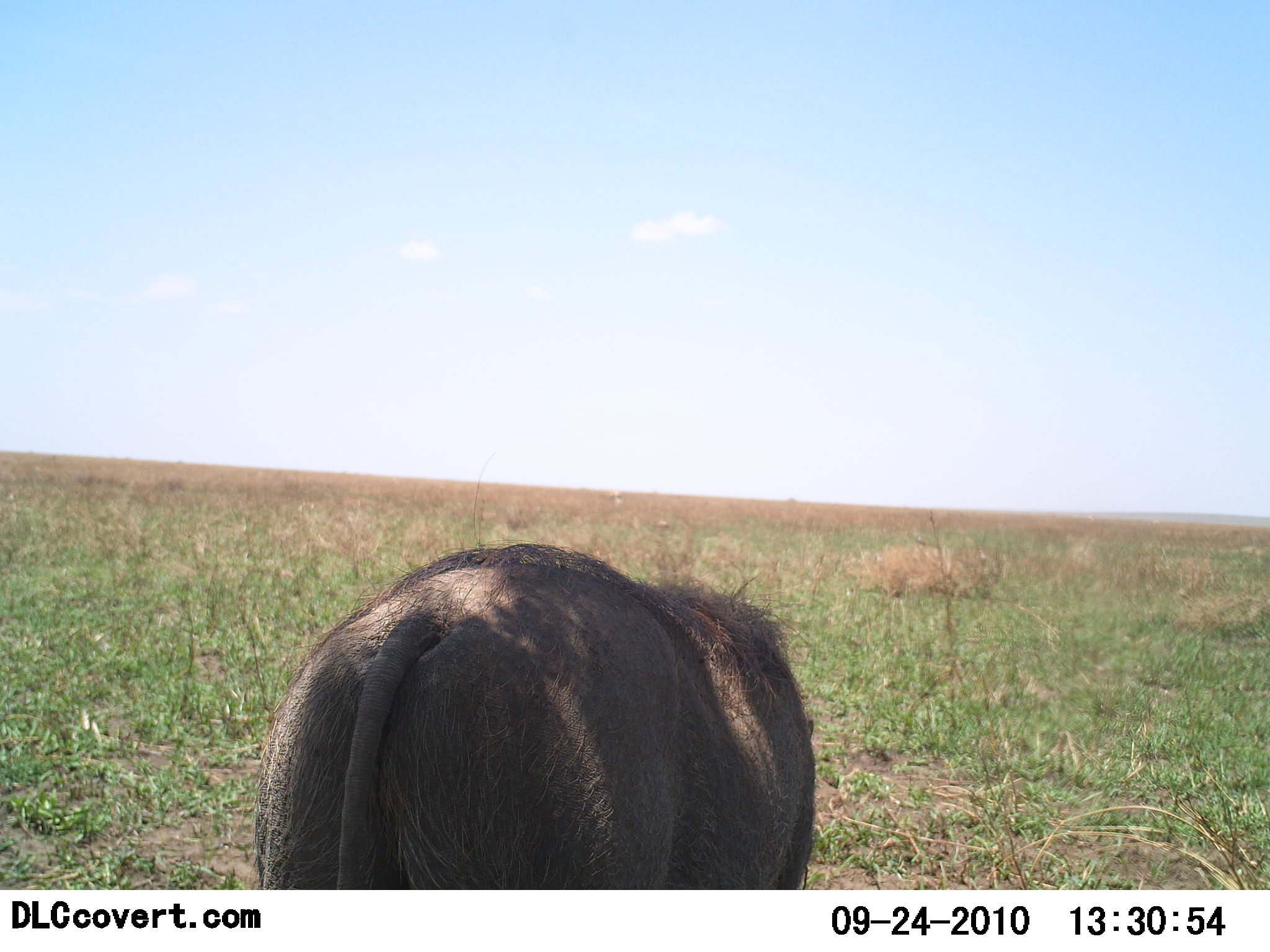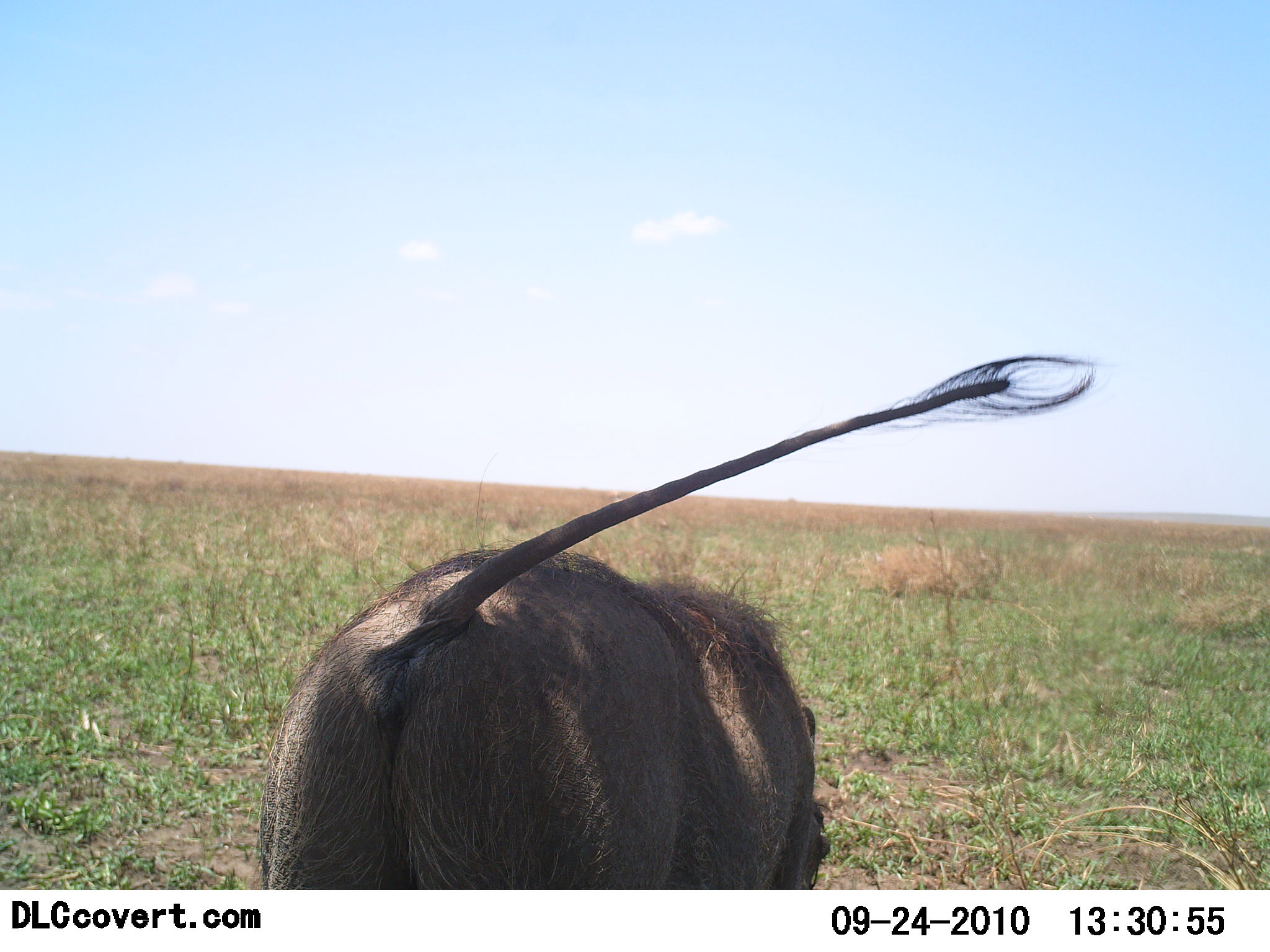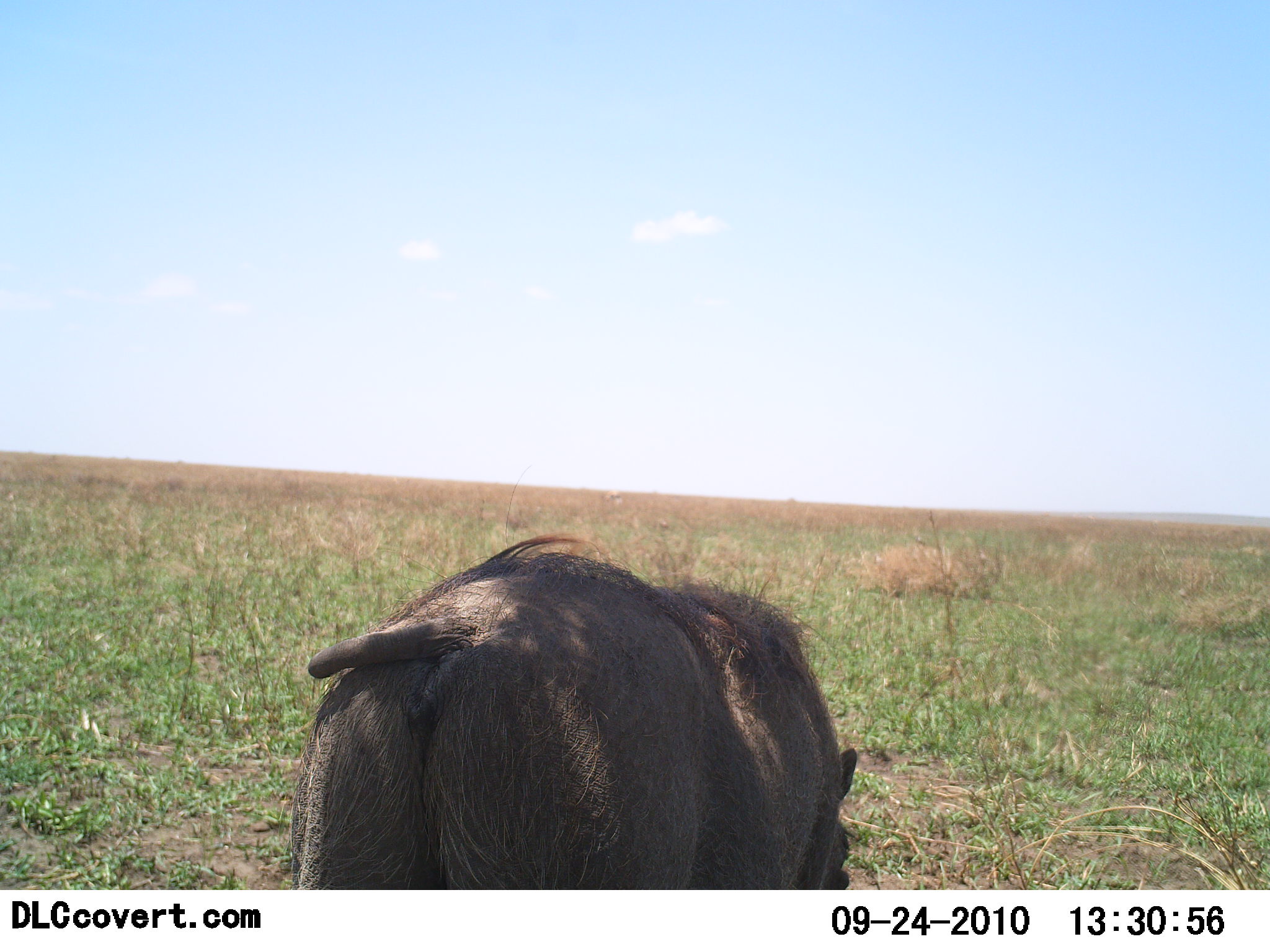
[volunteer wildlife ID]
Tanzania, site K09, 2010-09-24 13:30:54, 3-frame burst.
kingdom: Animalia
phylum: Chordata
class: Mammalia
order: Artiodactyla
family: Suidae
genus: Phacochoerus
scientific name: Phacochoerus africanus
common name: warthog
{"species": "warthog (Phacochoerus africanus)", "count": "1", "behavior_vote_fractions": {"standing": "75%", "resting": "0%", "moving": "0%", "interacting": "0%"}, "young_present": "0%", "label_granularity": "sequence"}